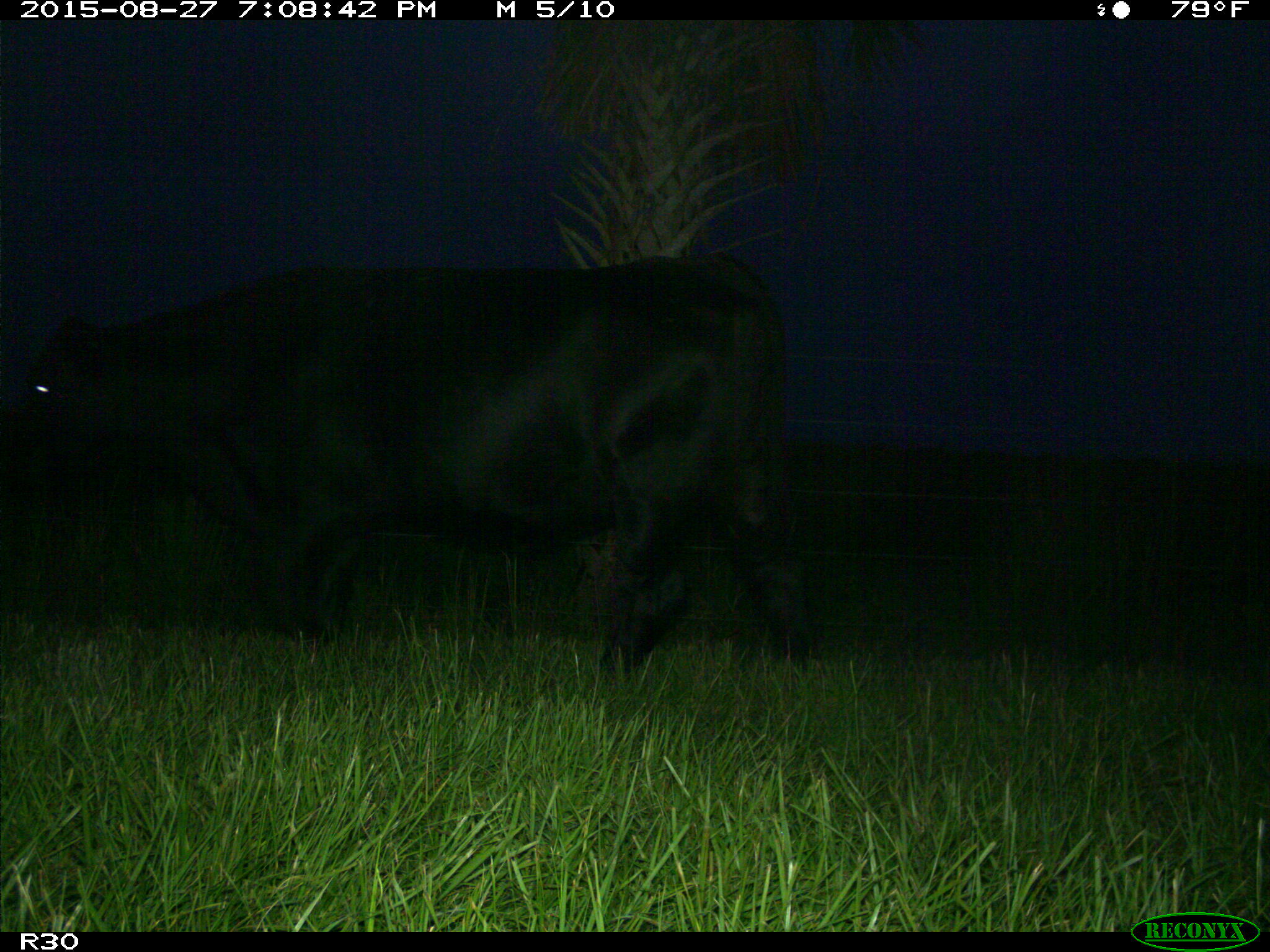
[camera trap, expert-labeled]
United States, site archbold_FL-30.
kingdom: Animalia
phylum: Chordata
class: Mammalia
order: Artiodactyla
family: Bovidae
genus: Bos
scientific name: Bos taurus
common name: domestic cow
Bos taurus (domestic cow).